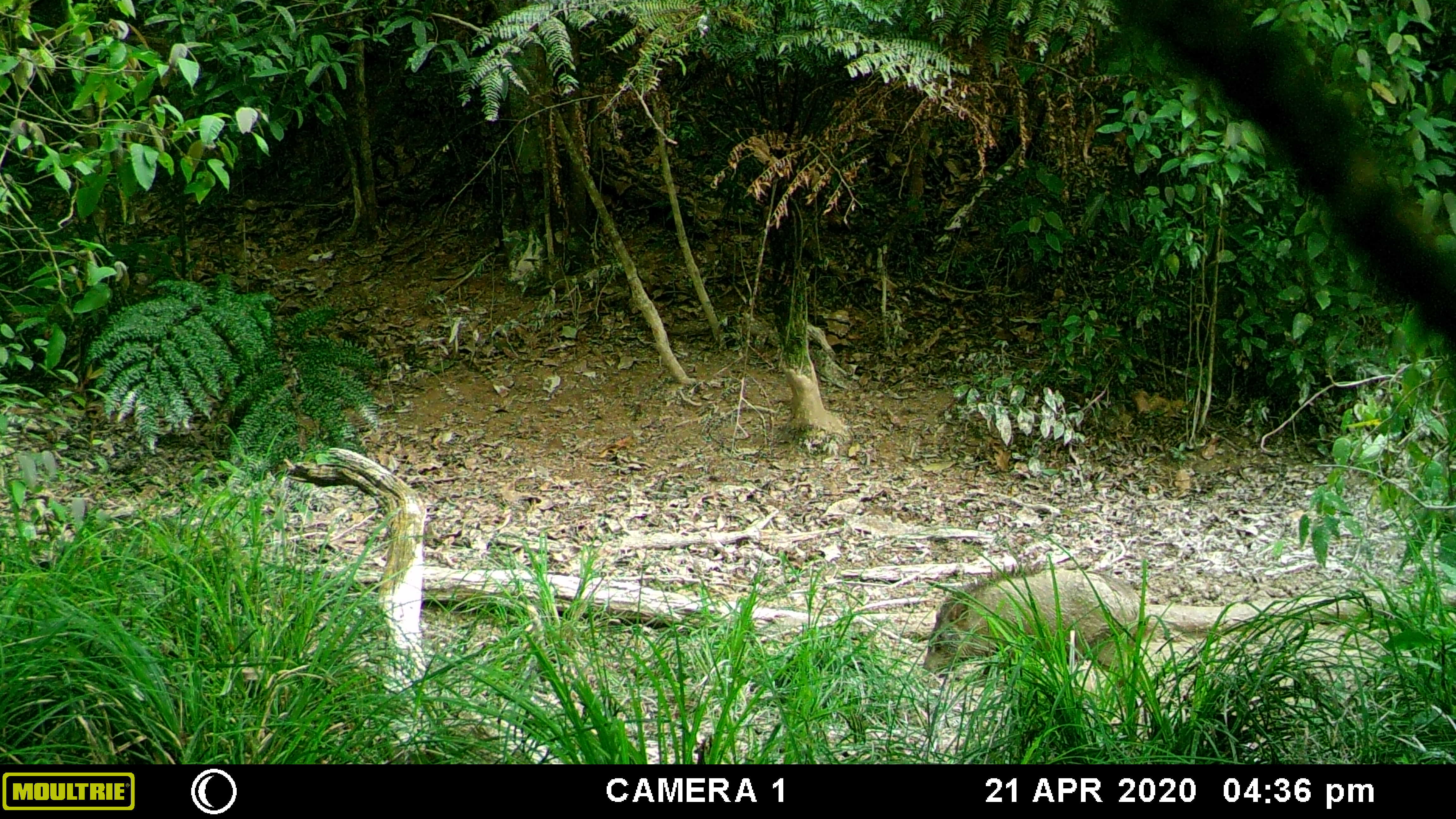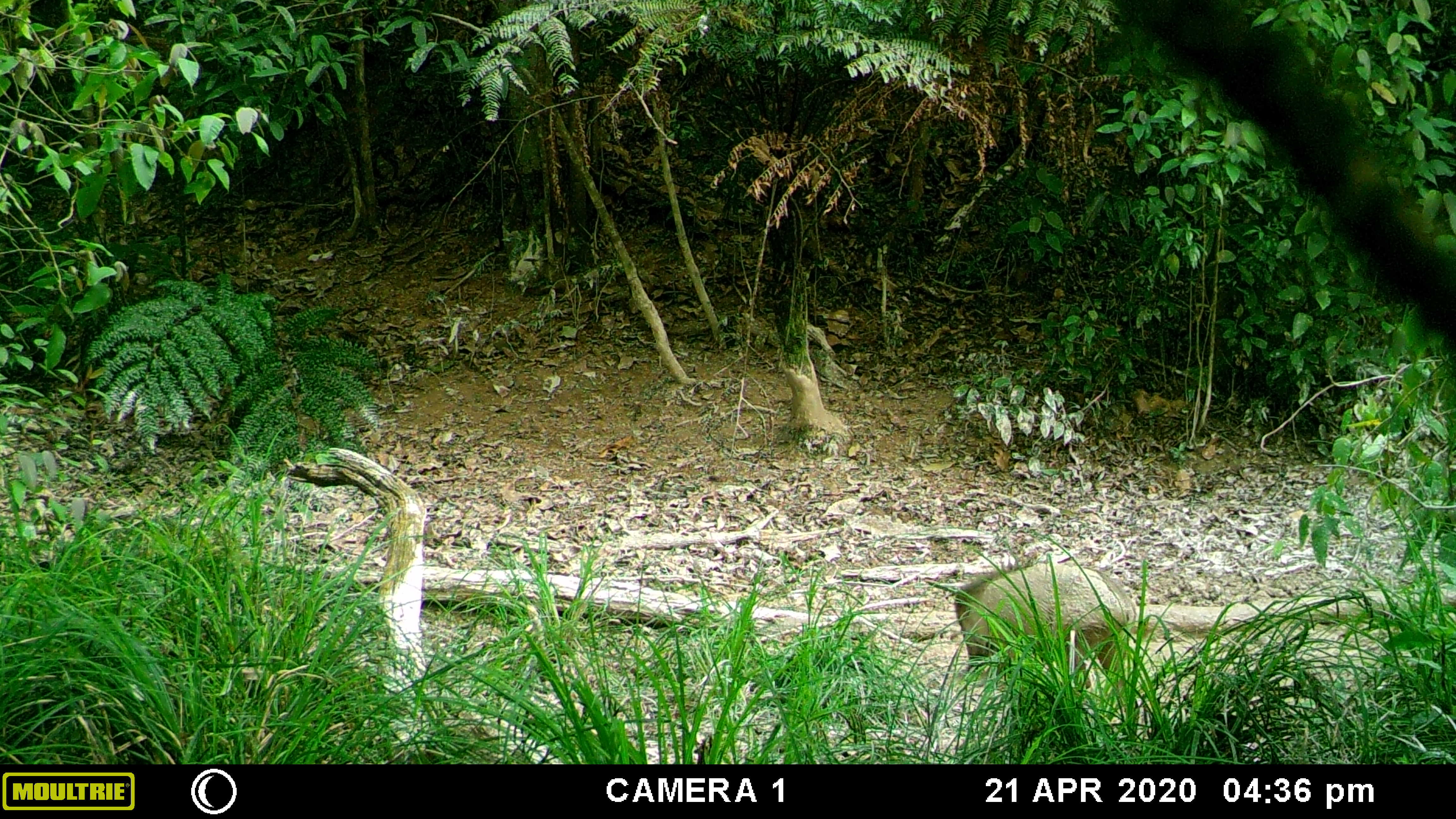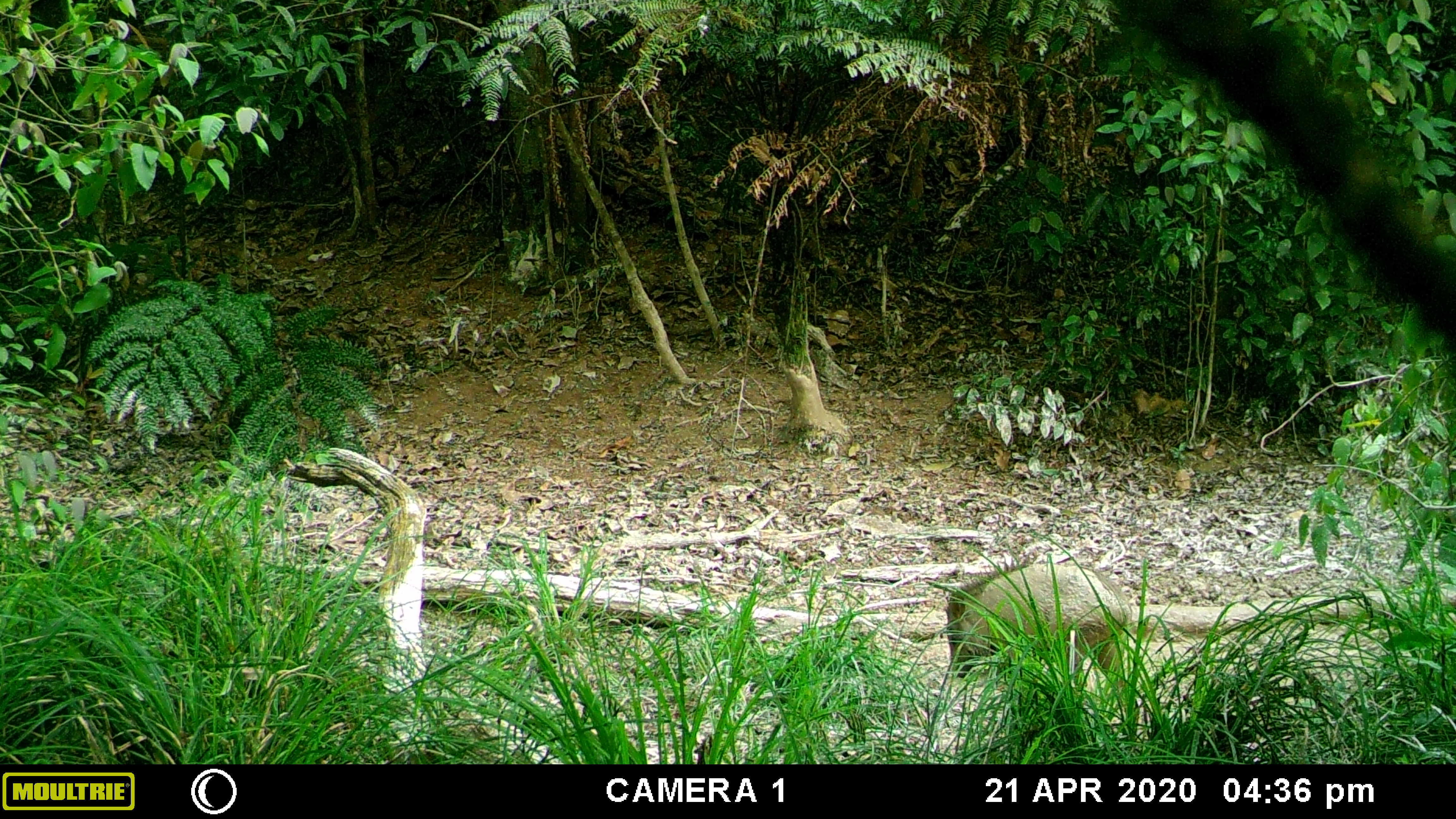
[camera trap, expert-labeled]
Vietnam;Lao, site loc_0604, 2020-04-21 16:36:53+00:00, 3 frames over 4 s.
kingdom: Animalia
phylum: Chordata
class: Mammalia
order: Artiodactyla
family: Suidae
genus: Sus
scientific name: Sus scrofa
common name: eurasian wild pig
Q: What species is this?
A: Eurasian wild pig (Sus scrofa).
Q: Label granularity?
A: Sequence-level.